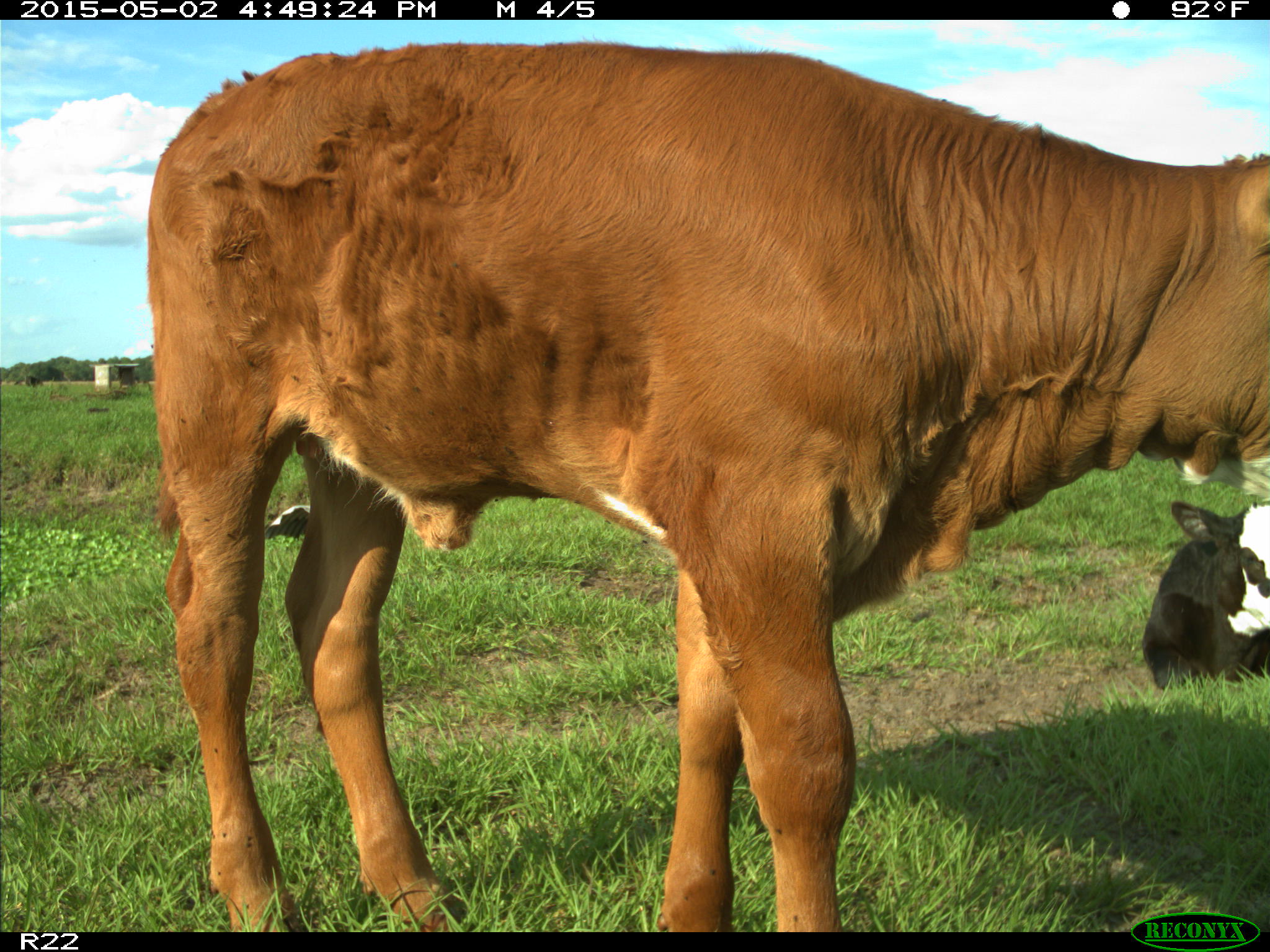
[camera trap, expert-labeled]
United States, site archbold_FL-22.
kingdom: Animalia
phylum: Chordata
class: Mammalia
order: Artiodactyla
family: Bovidae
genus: Bos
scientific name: Bos taurus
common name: domestic cow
Bos taurus (domestic cow).